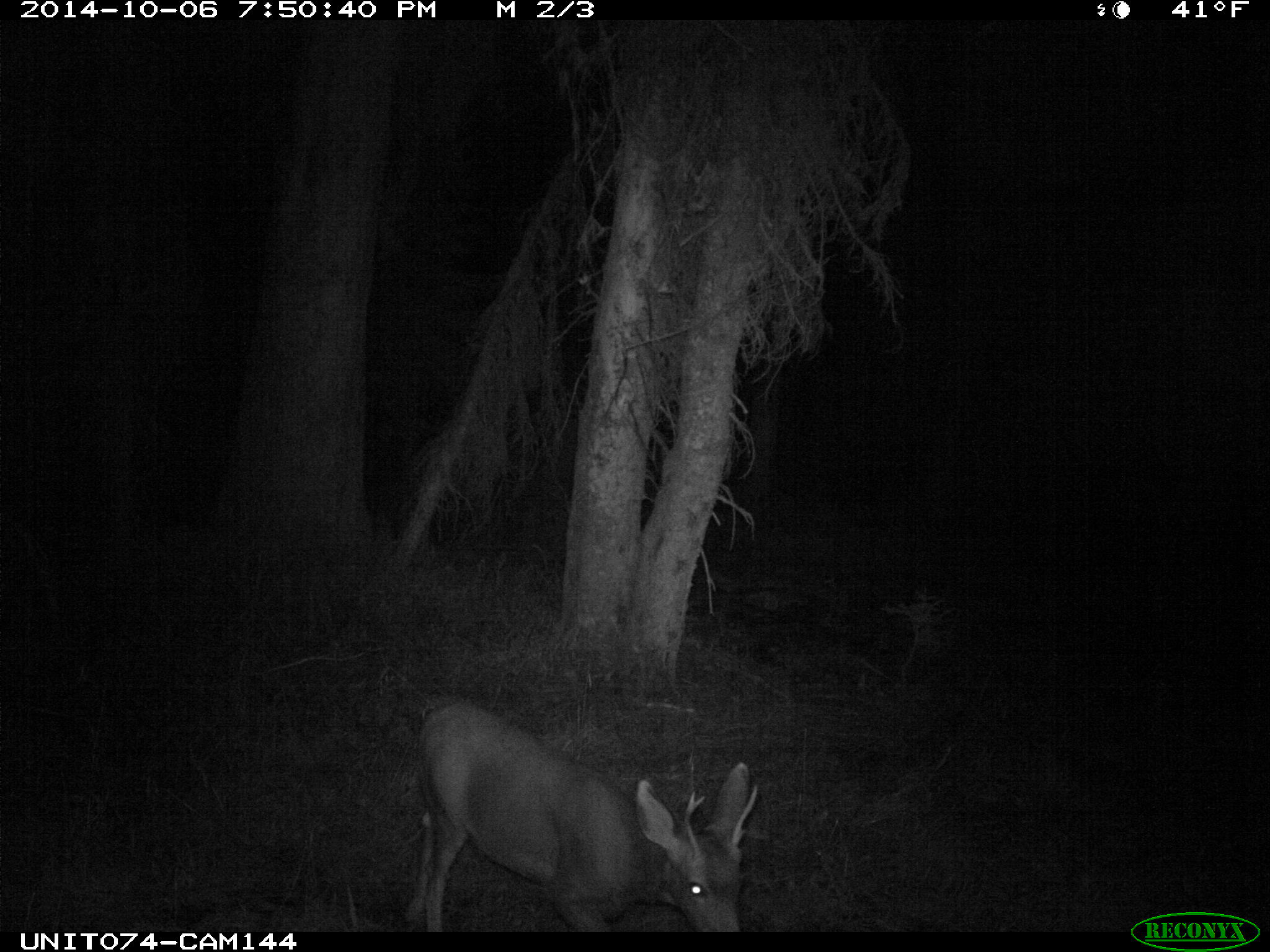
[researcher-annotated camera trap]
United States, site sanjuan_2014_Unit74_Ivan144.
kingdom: Animalia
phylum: Chordata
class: Mammalia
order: Artiodactyla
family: Cervidae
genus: Odocoileus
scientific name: Odocoileus hemionus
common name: mule deer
Odocoileus hemionus (mule deer).